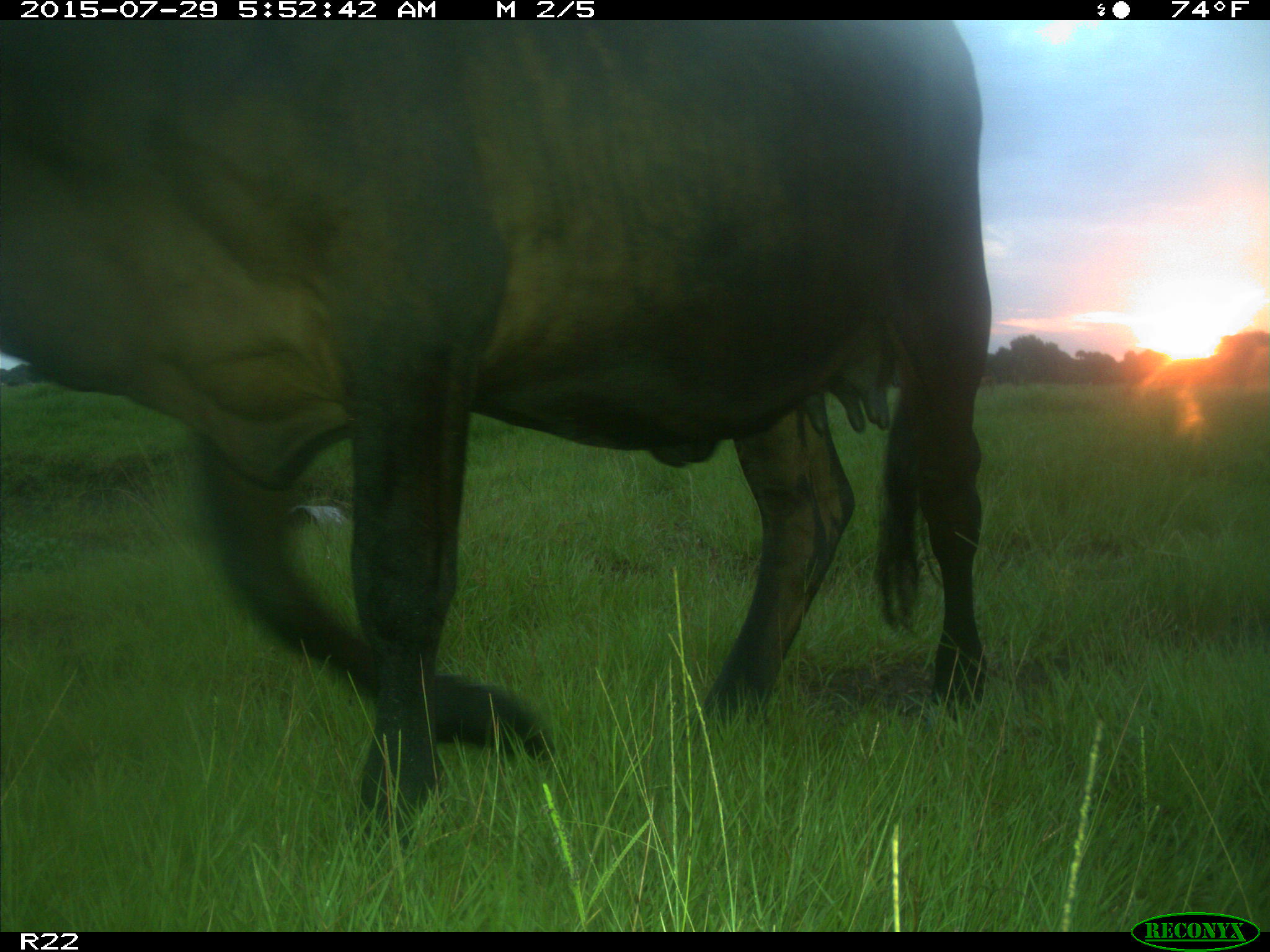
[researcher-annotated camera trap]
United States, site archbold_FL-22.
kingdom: Animalia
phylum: Chordata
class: Mammalia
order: Artiodactyla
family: Bovidae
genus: Bos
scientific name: Bos taurus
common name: domestic cow